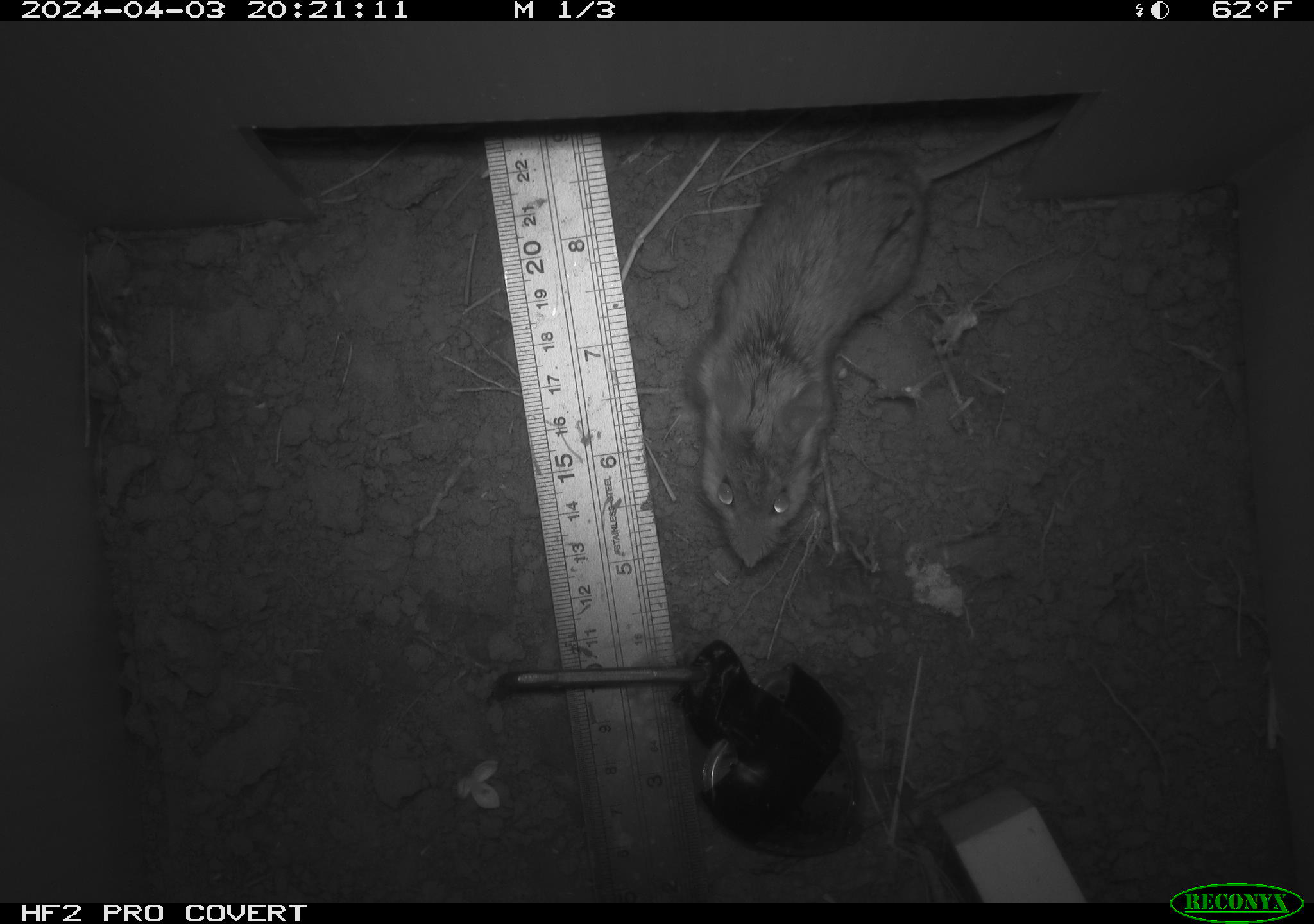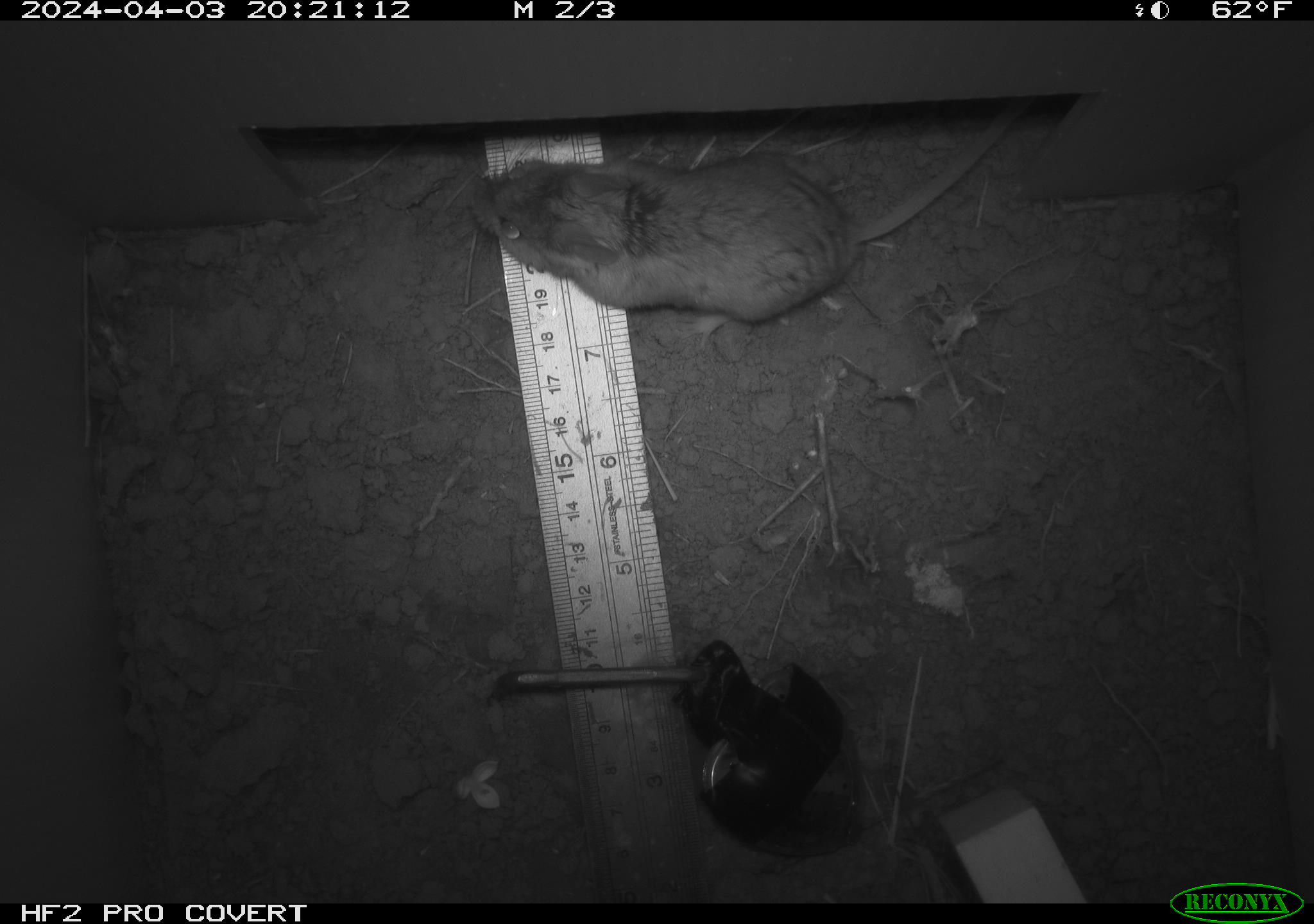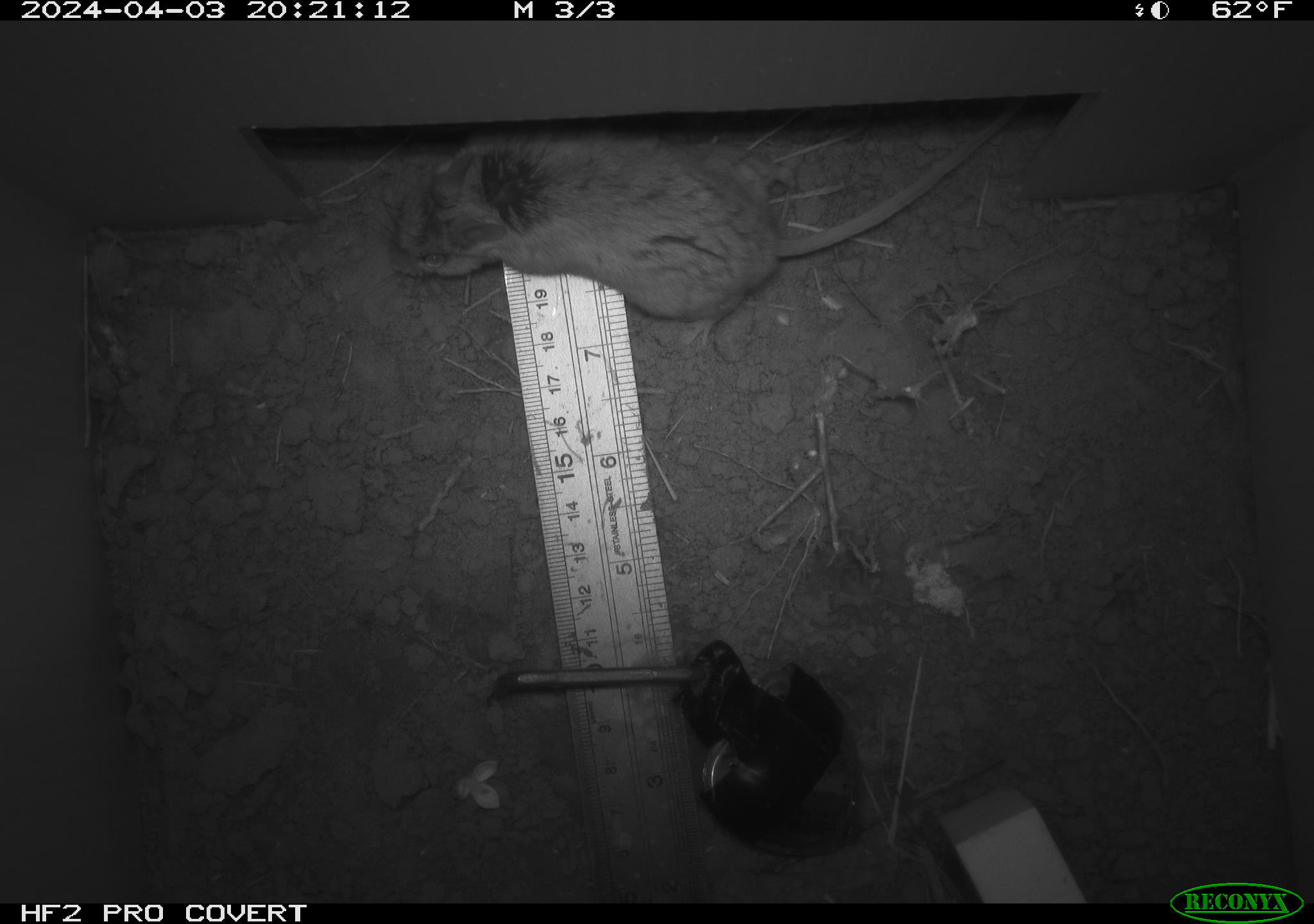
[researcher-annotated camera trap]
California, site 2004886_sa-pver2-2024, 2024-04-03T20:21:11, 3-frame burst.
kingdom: Animalia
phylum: Chordata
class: Mammalia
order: Rodentia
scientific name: Rodentia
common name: mouse species